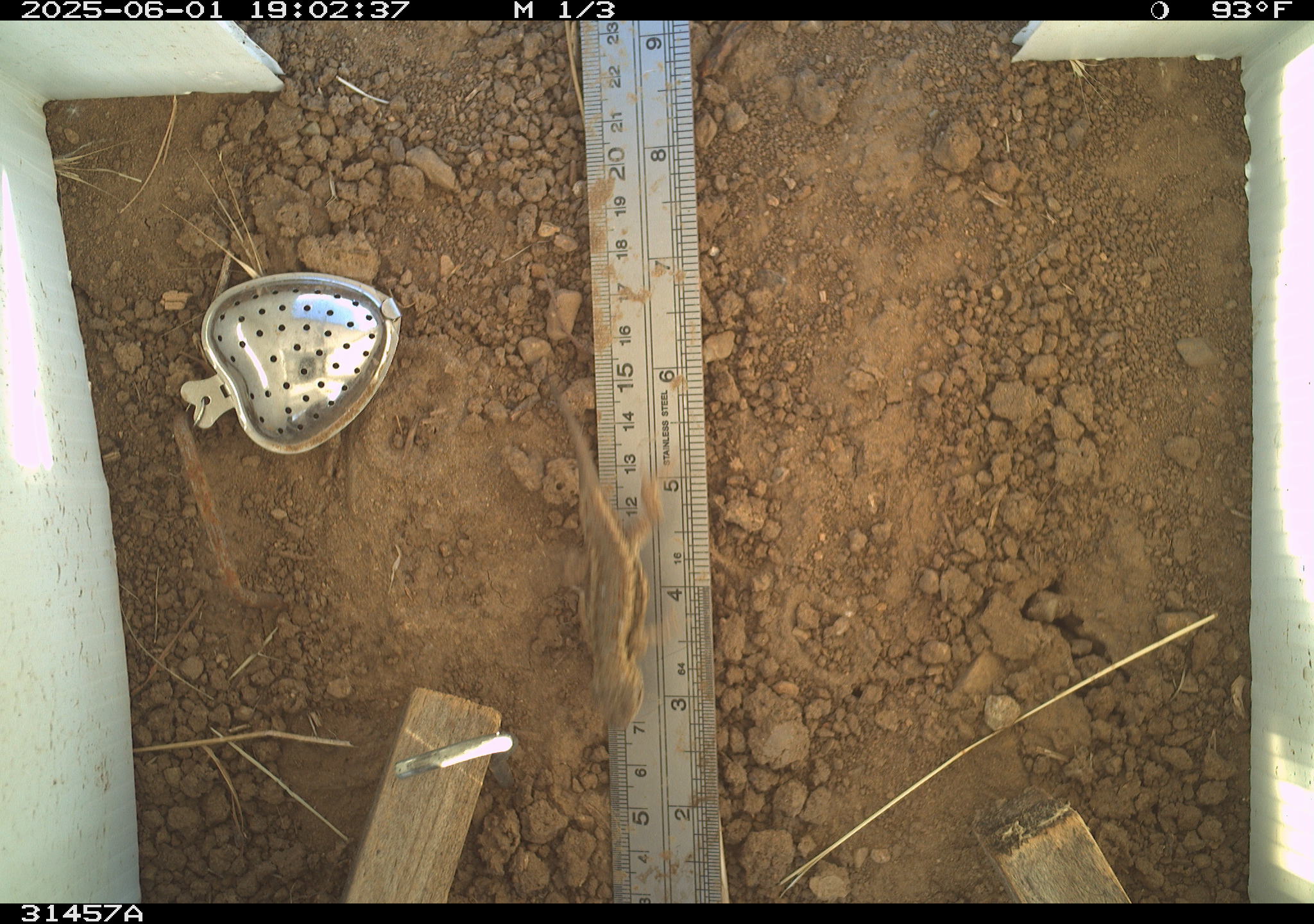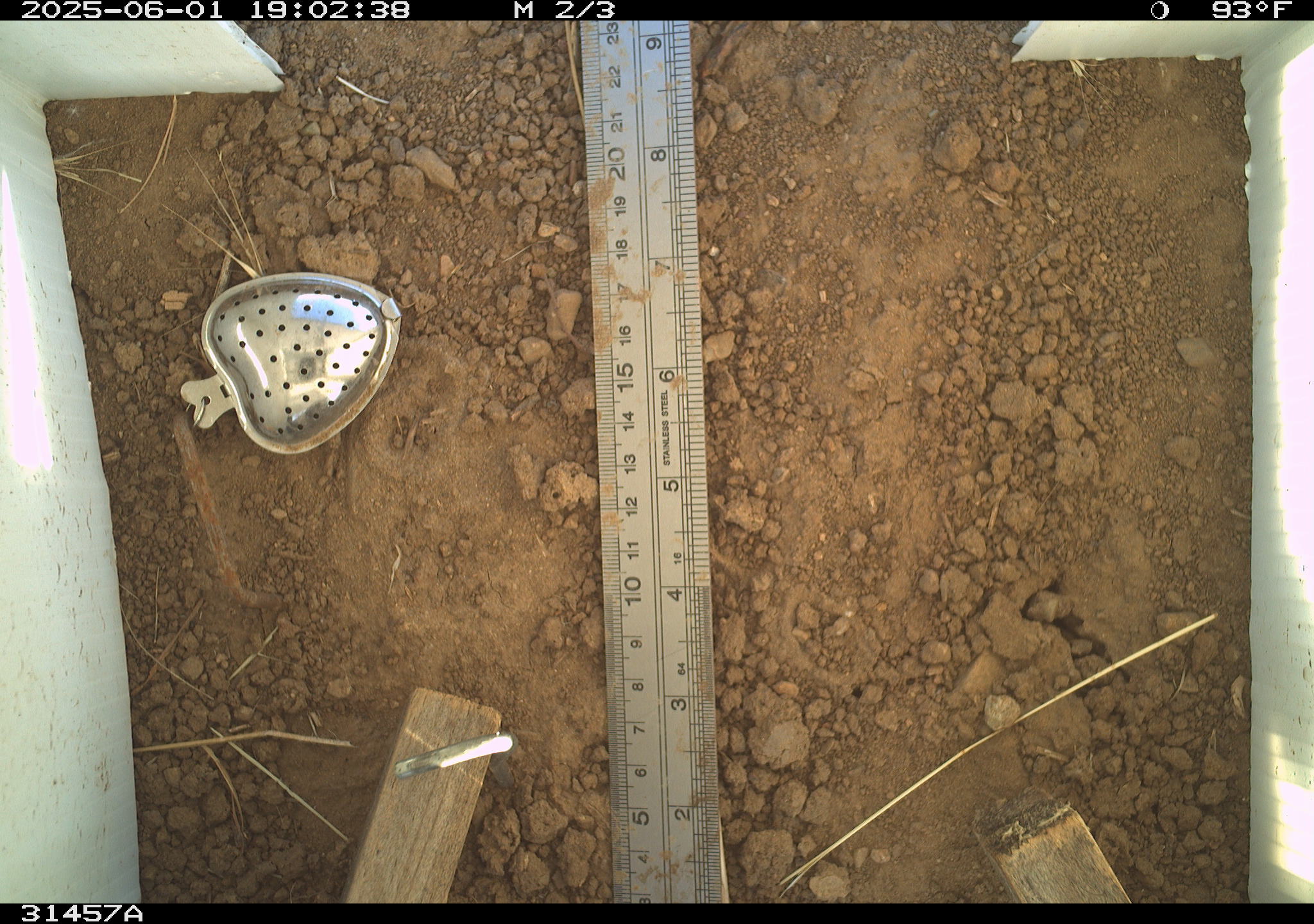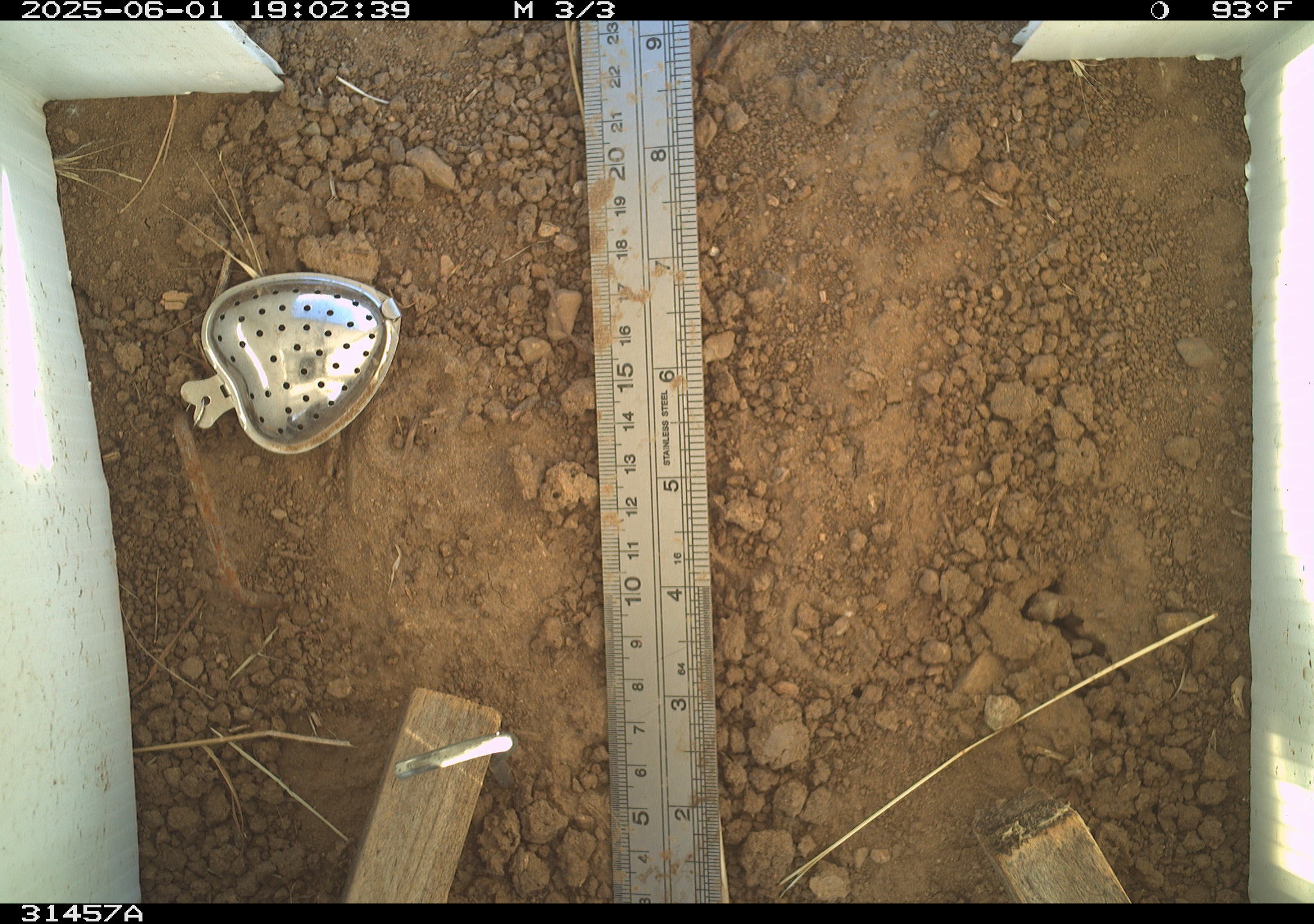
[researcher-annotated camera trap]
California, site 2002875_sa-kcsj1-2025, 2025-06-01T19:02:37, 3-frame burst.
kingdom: Animalia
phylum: Chordata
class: Reptilia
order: Squamata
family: Phrynosomatidae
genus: Sceloporus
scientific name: Sceloporus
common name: spiny lizards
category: sceloporus species